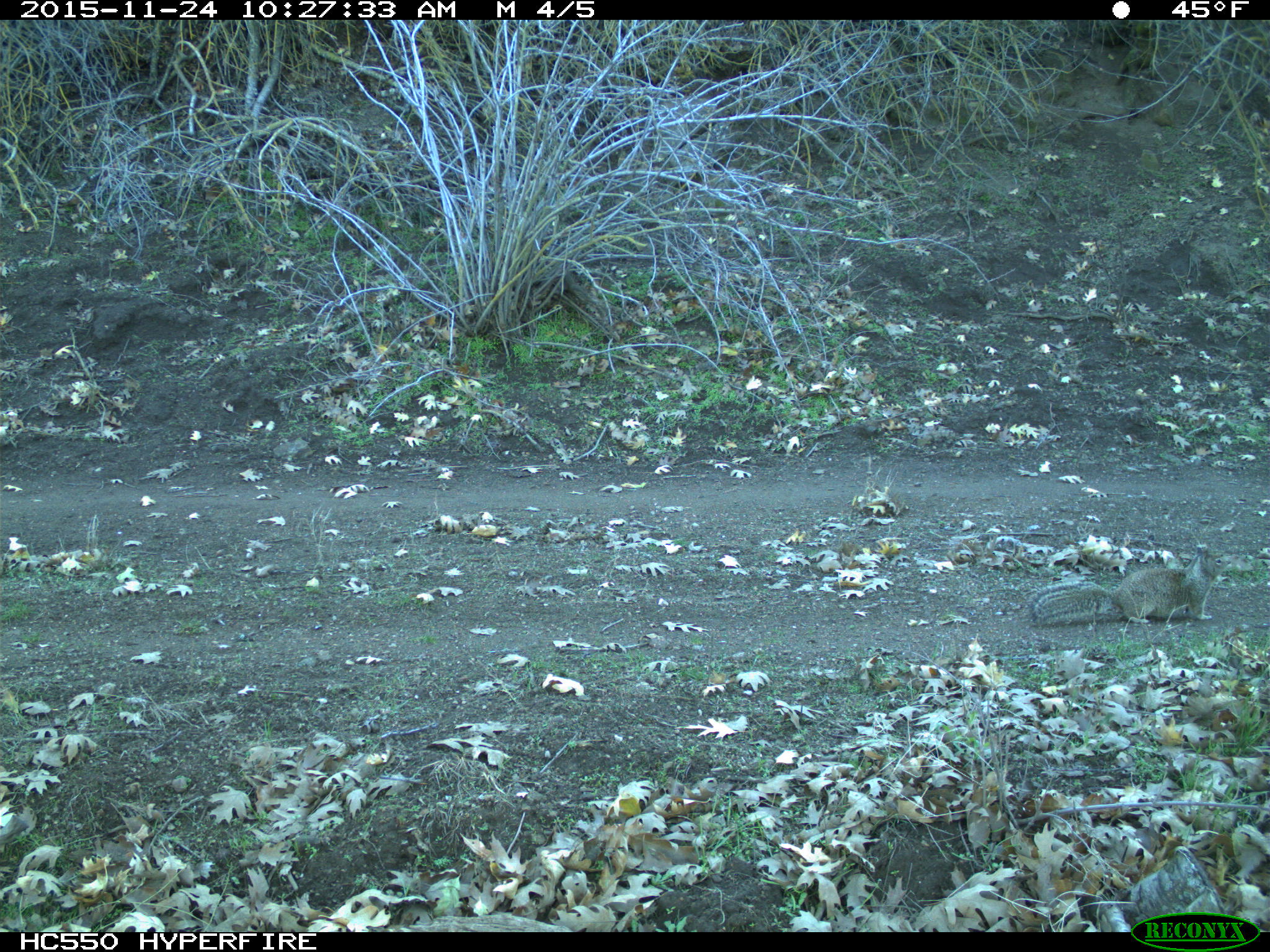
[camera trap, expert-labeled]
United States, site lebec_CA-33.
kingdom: Animalia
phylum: Chordata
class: Mammalia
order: Rodentia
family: Sciuridae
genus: Otospermophilus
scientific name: Otospermophilus beecheyi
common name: california ground squirrel